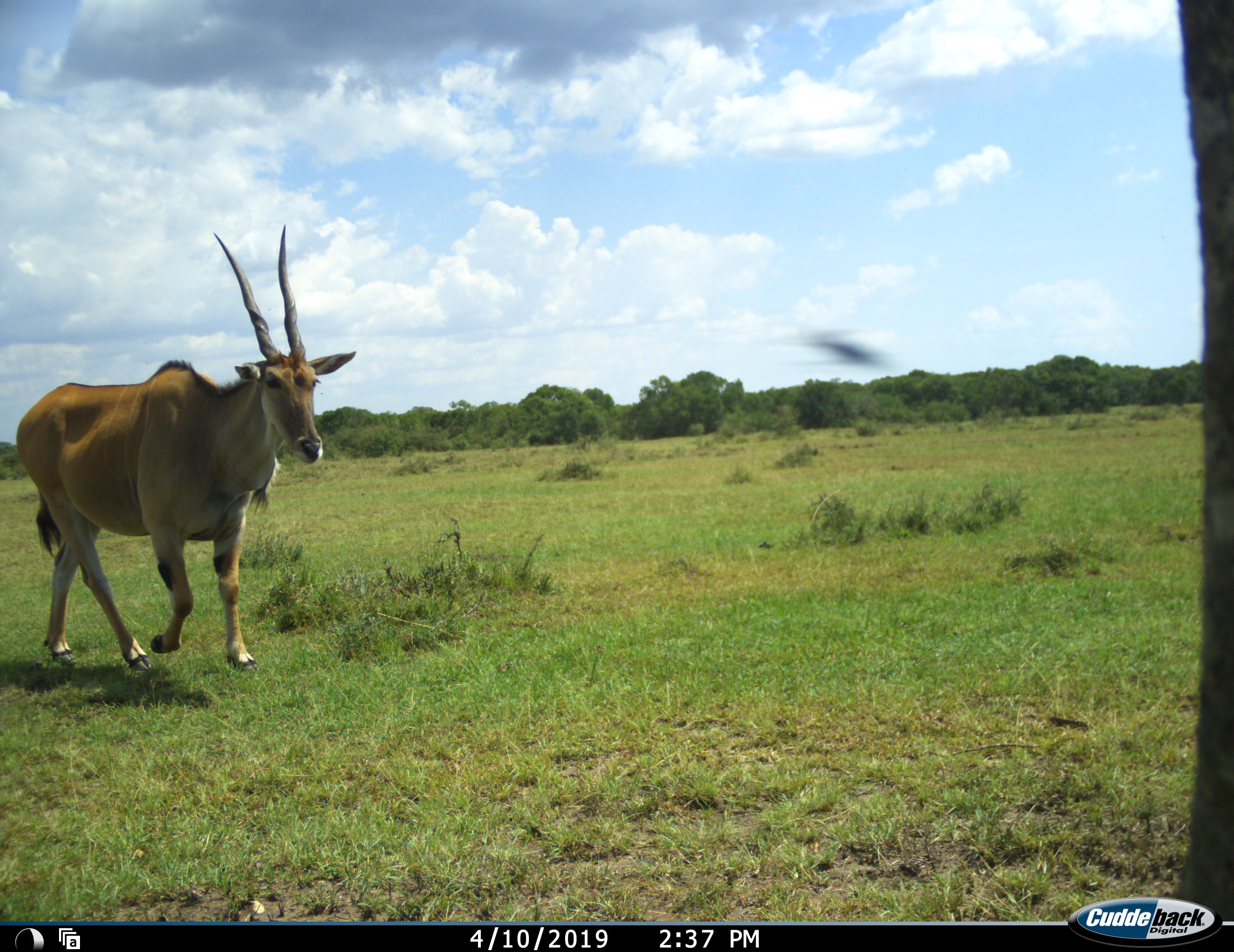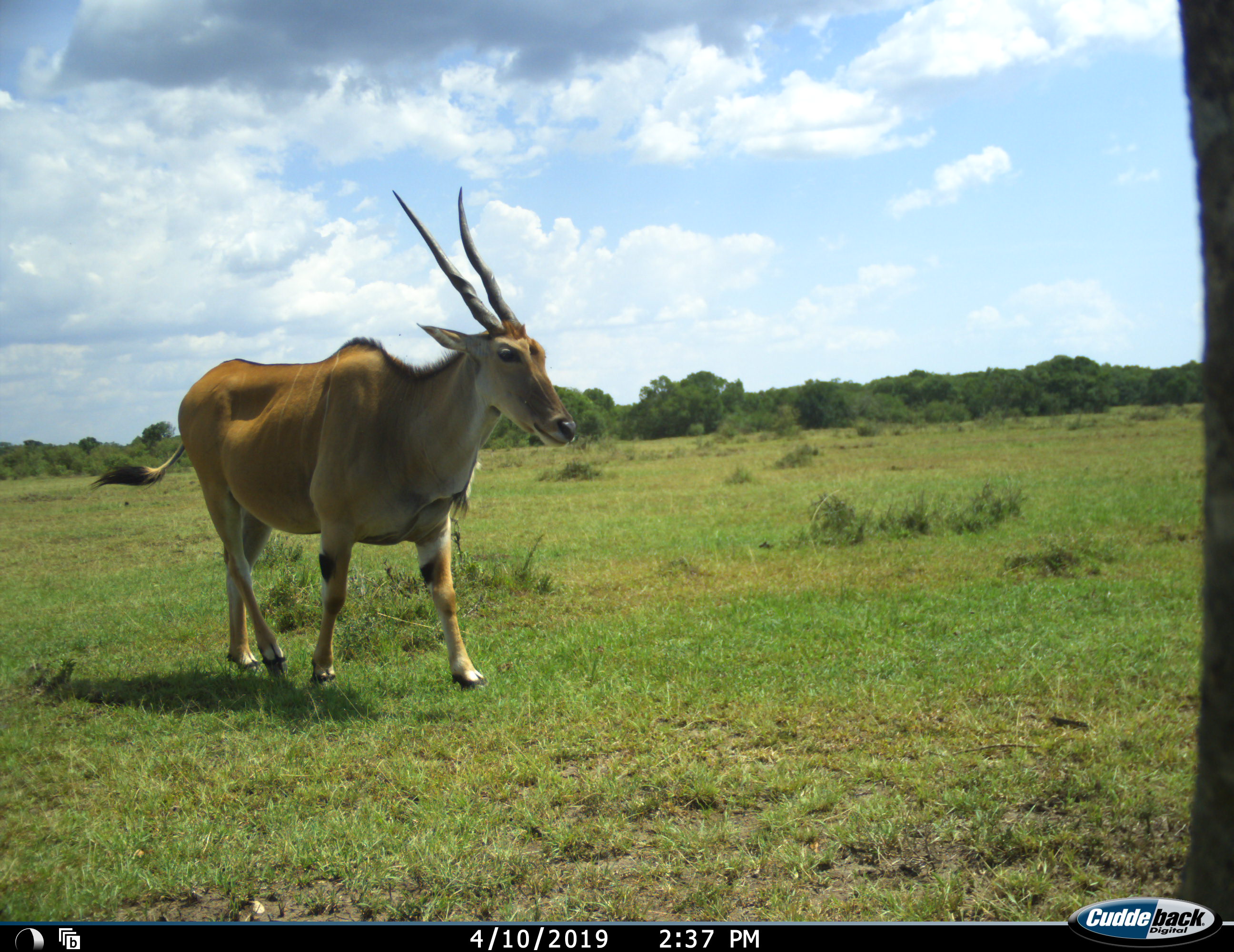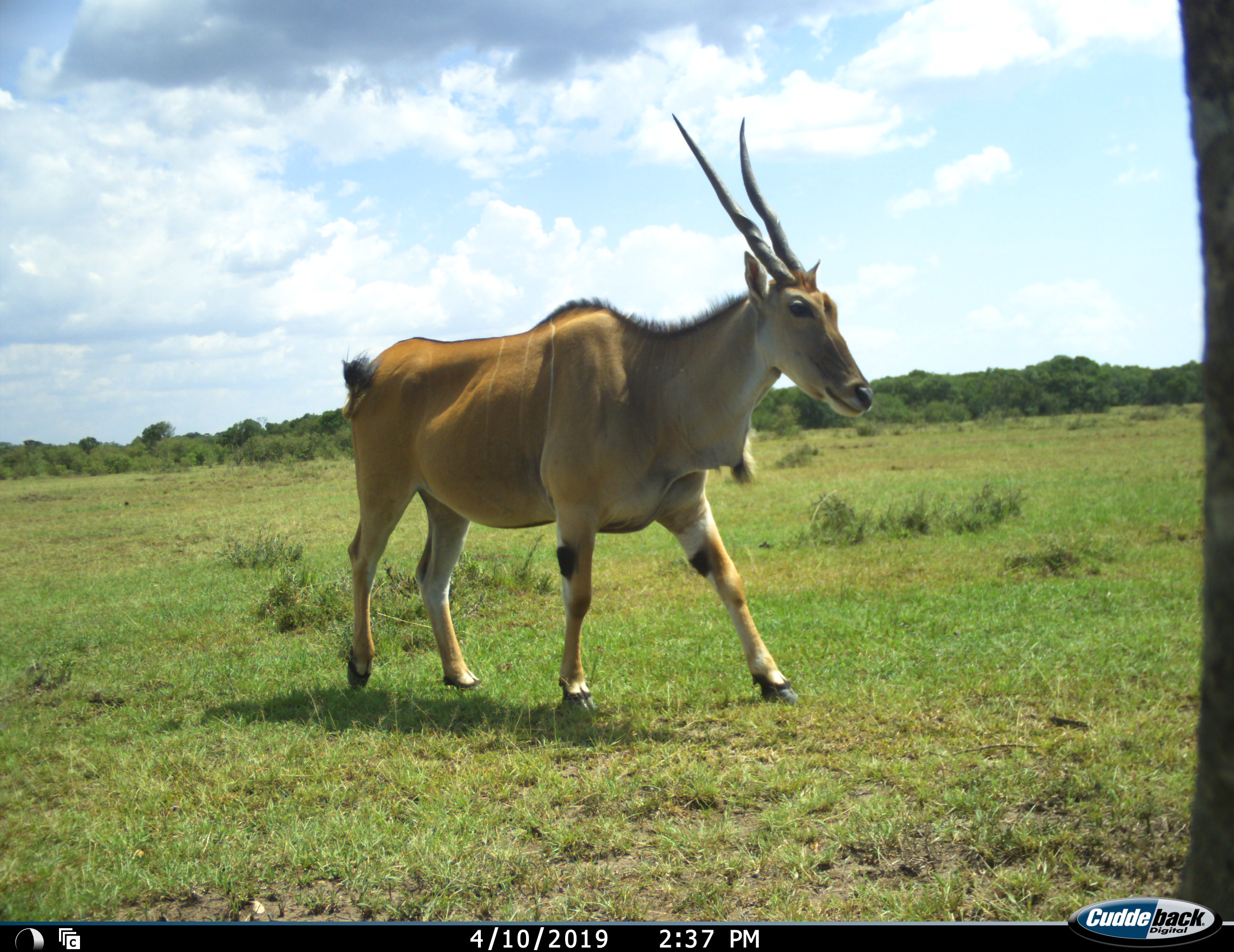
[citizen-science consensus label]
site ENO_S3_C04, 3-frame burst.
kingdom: Animalia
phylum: Chordata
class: Mammalia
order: Artiodactyla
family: Bovidae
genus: Tragelaphus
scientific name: Tragelaphus oryx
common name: eland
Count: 1.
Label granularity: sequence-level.